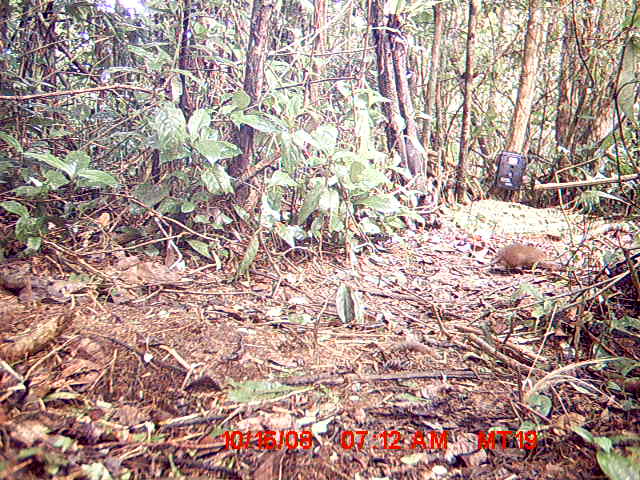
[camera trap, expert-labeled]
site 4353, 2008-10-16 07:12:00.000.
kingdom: Animalia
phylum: Chordata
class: Mammalia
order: Rodentia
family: Nesomyidae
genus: Nesomys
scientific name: Nesomys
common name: nesomys rodents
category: nesomys sp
Nesomys sp (nesomys rodents) (Nesomys), count 1.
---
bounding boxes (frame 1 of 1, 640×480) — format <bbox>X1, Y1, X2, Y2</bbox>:
nesomys sp: <bbox>476, 243, 551, 277</bbox>